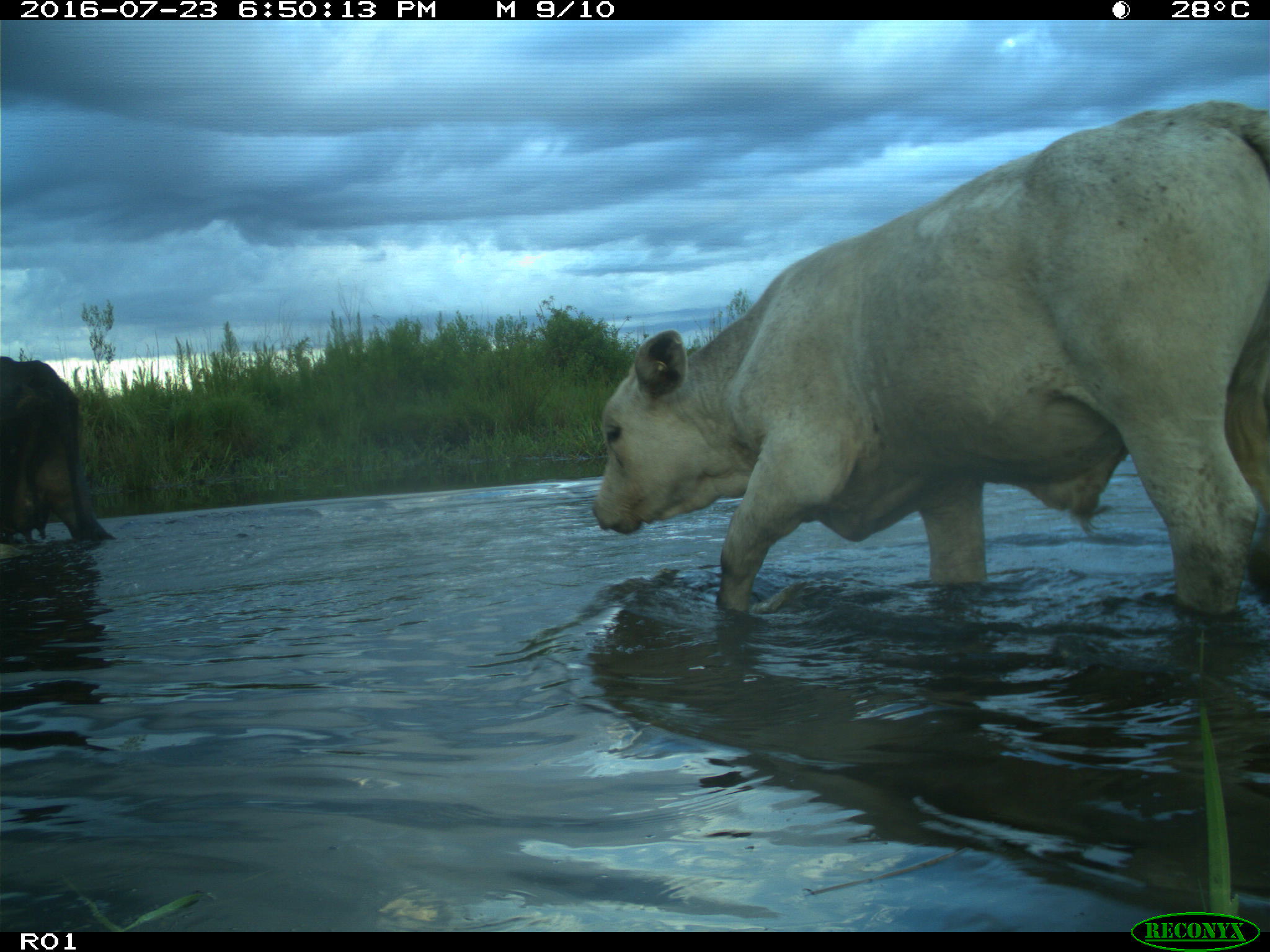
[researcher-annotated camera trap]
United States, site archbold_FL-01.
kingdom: Animalia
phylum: Chordata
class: Mammalia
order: Artiodactyla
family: Bovidae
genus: Bos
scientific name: Bos taurus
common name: domestic cow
Bos taurus (domestic cow).